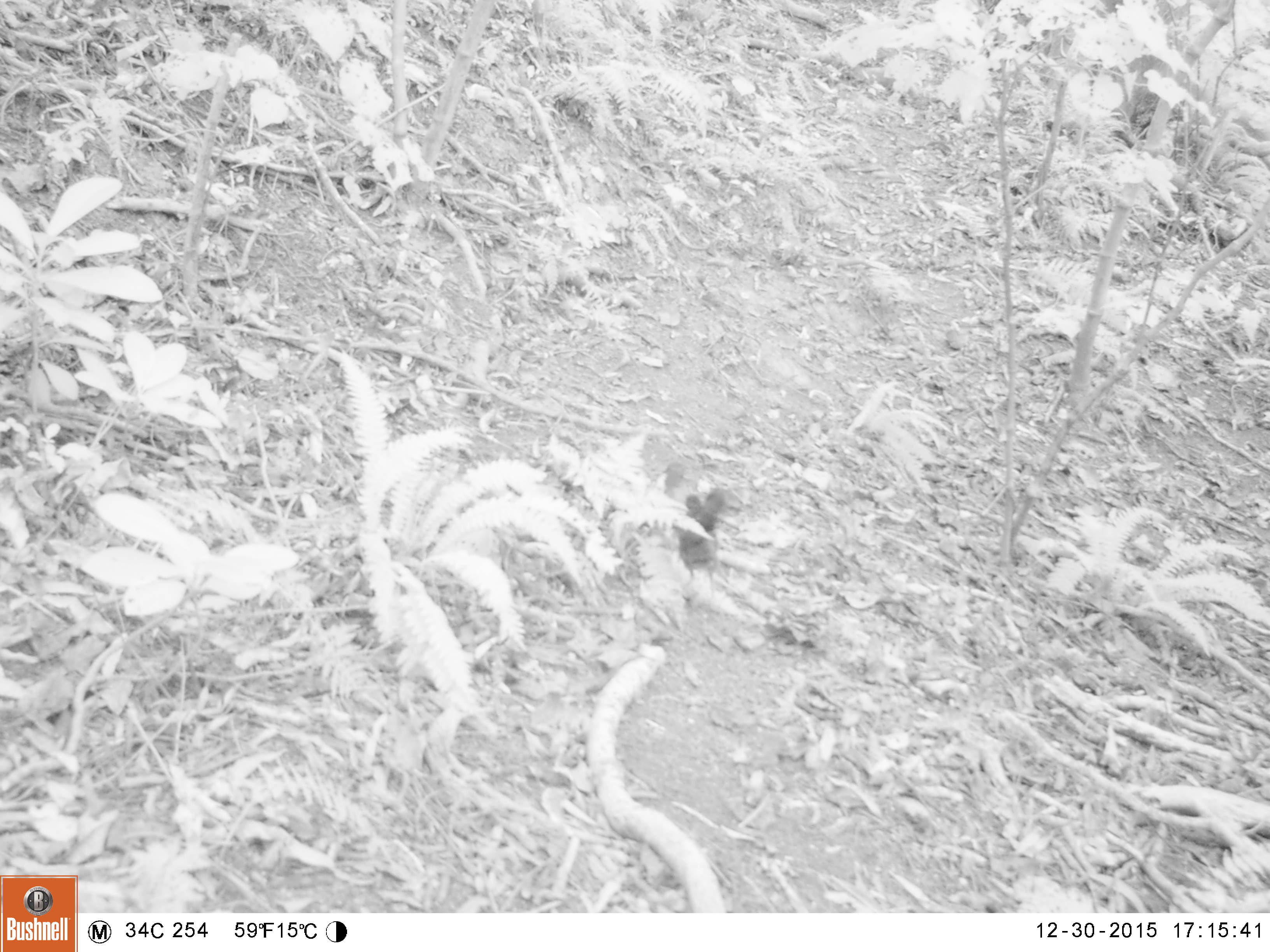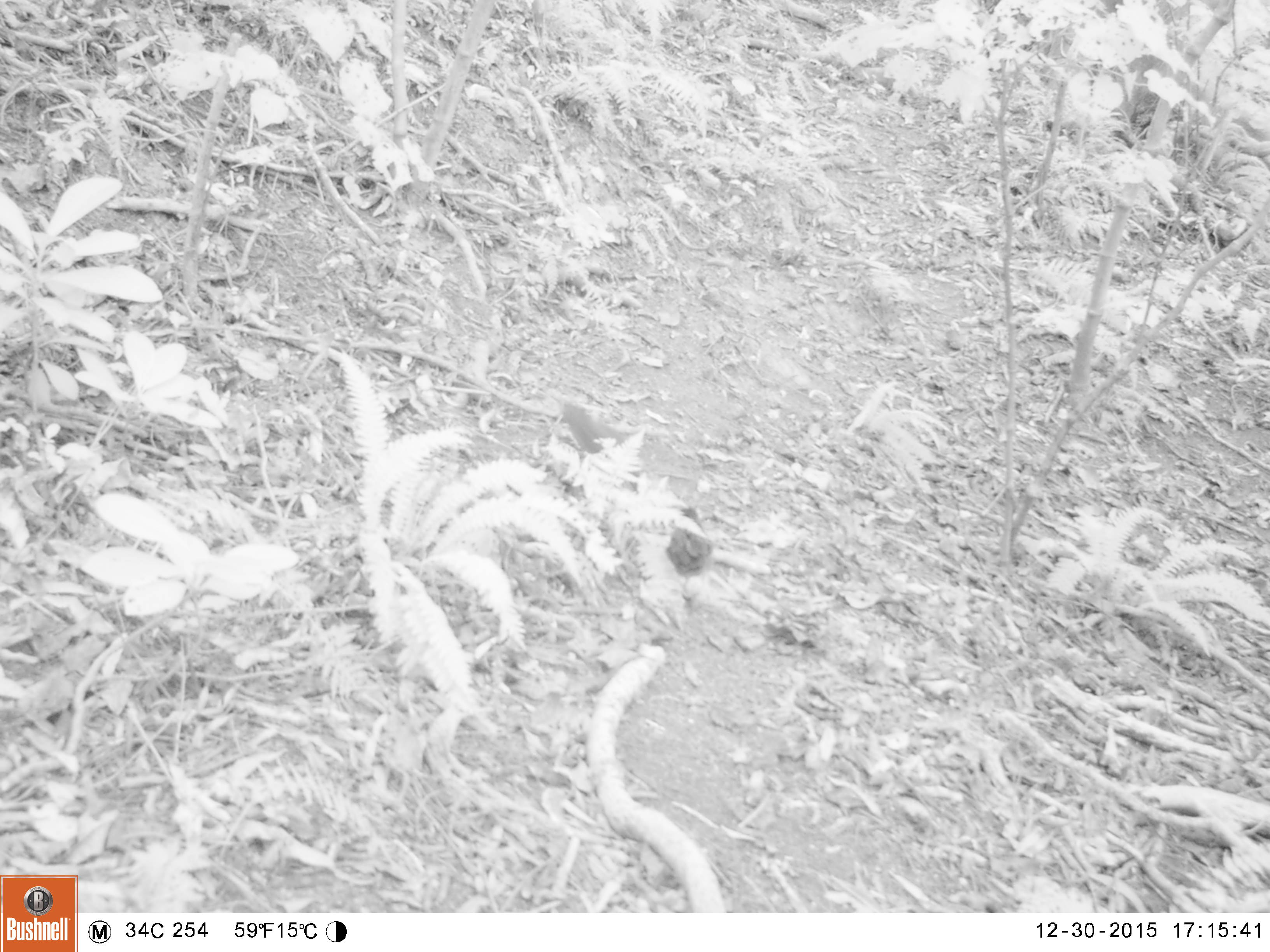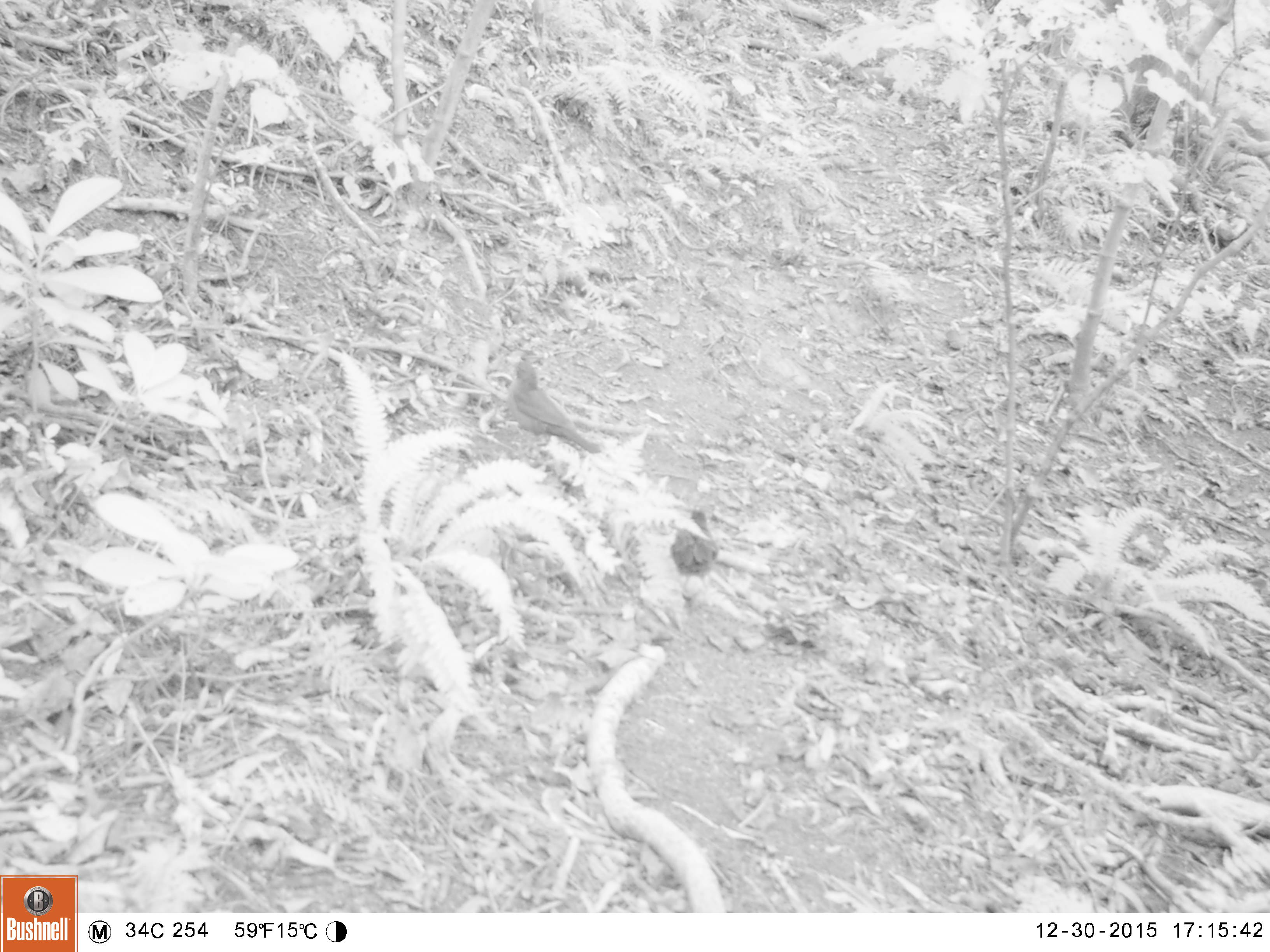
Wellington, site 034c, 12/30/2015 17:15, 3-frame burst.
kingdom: Animalia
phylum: Chordata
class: Aves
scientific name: Aves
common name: bird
Bird (Aves).